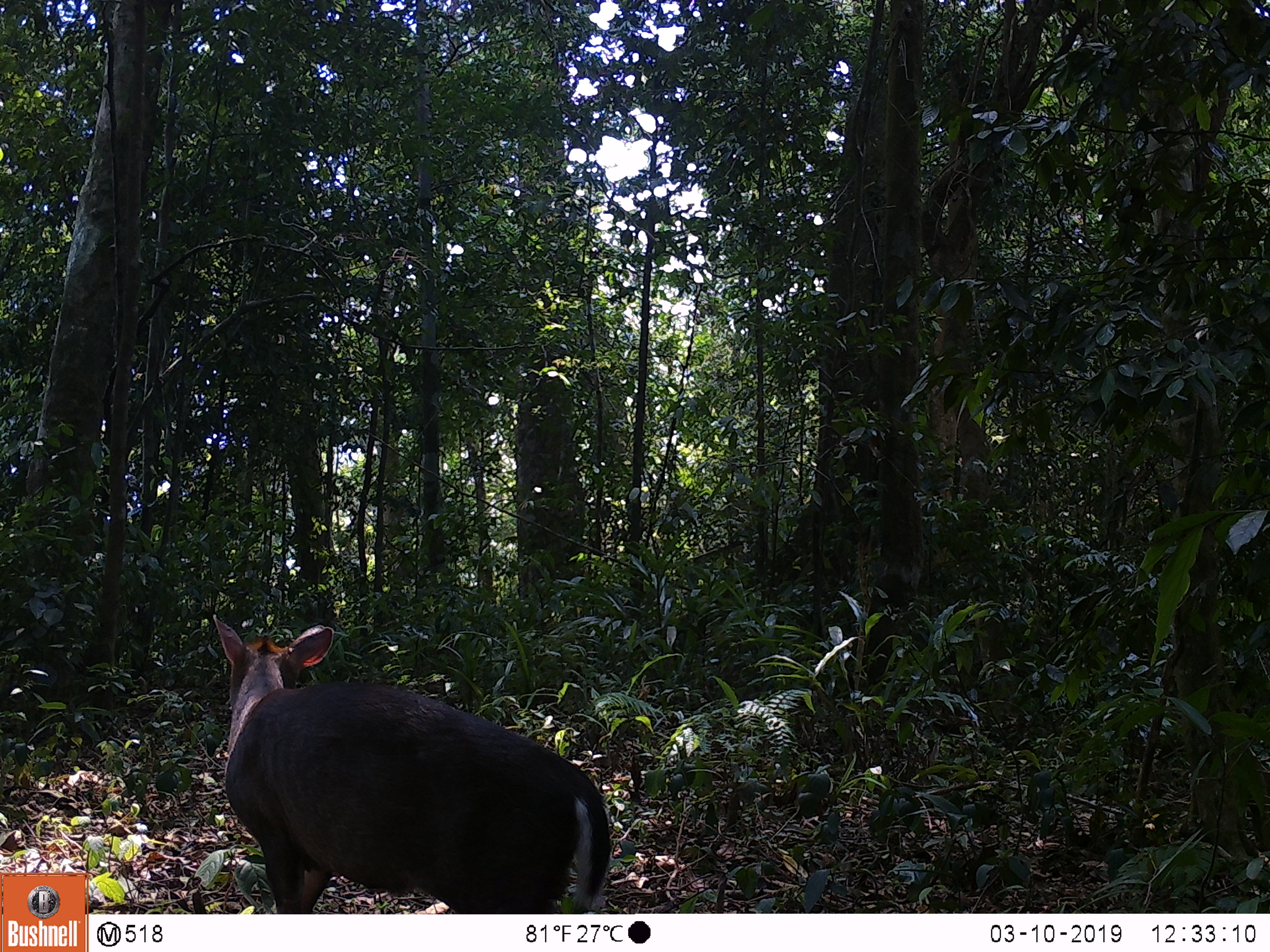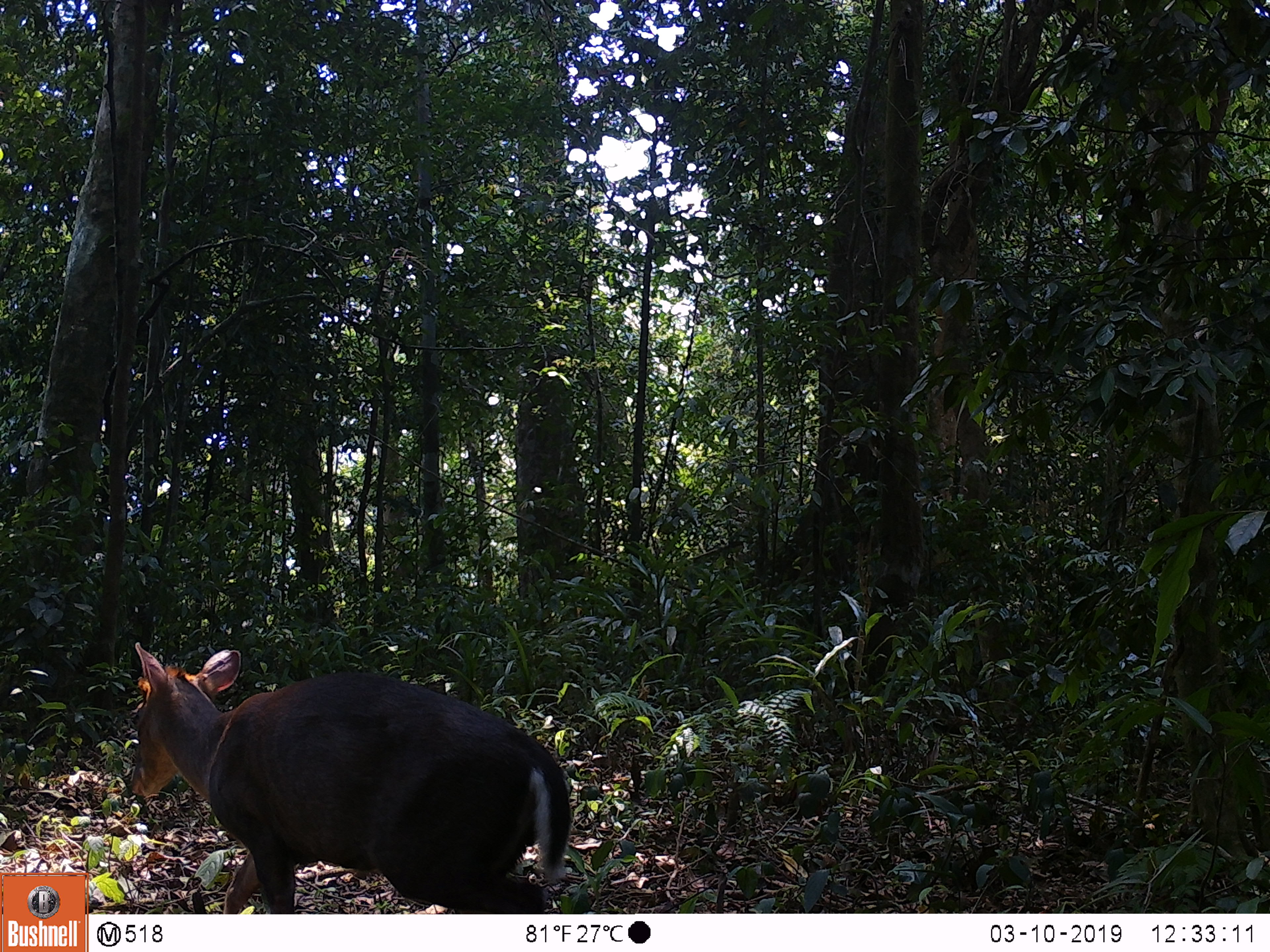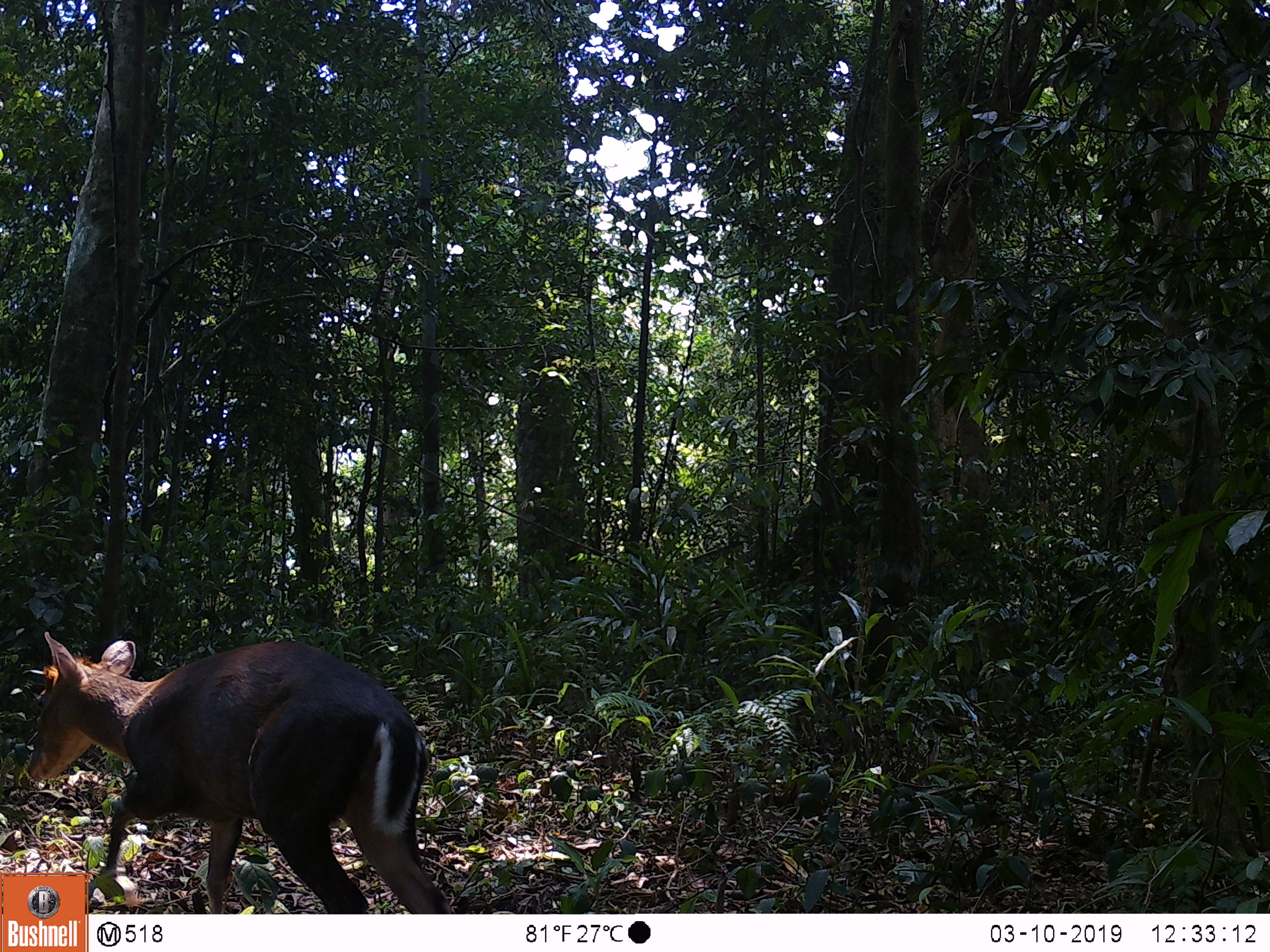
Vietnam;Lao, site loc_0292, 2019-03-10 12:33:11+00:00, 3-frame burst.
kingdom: Animalia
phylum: Chordata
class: Mammalia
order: Artiodactyla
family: Cervidae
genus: Muntiacus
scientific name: Muntiacus rooseveltorum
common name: roosevelt's muntjac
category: roosevelts muntjac group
Roosevelts muntjac group (roosevelt's muntjac) (Muntiacus rooseveltorum). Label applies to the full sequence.